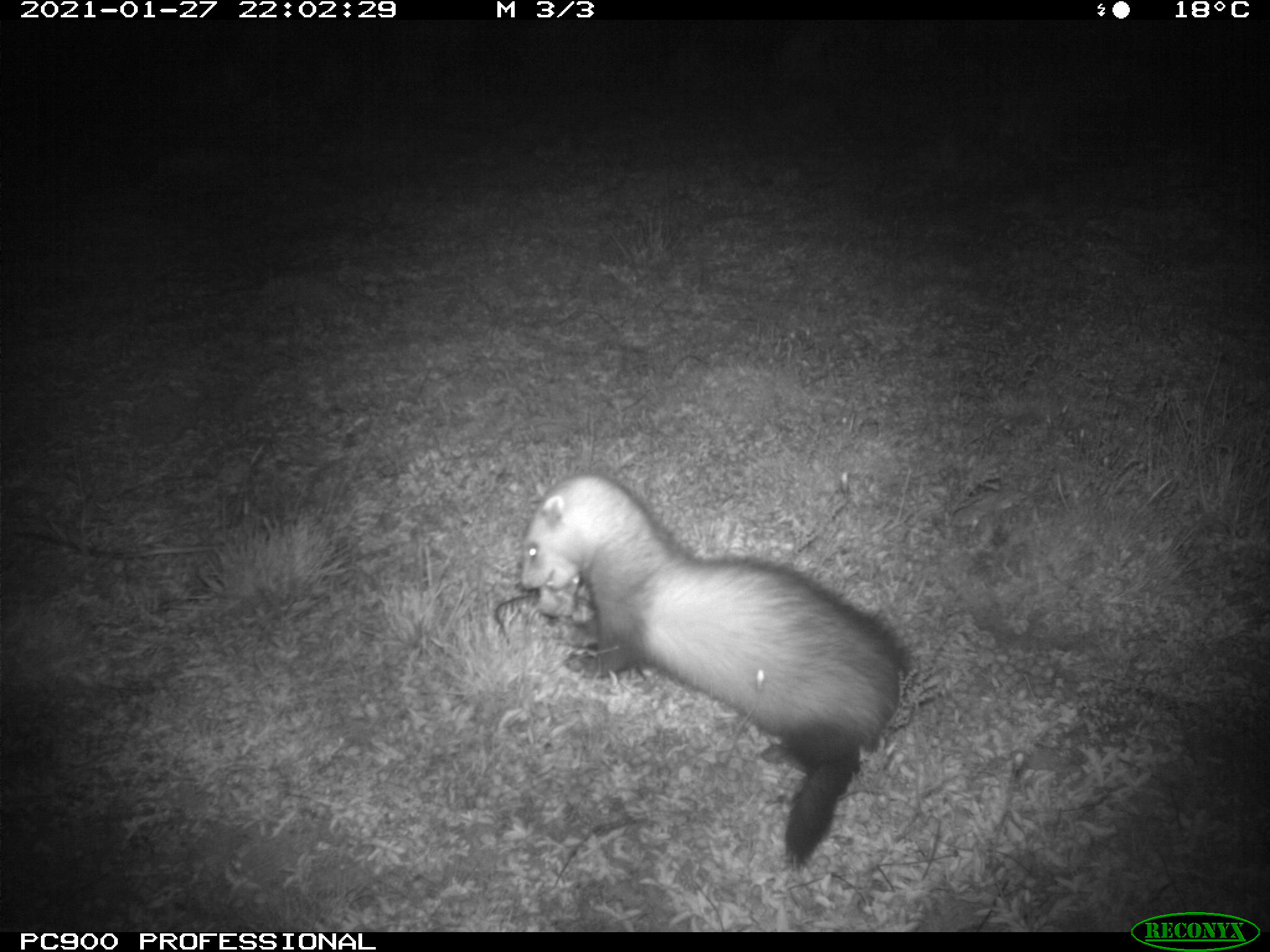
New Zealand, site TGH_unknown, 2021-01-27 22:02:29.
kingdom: Animalia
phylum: Chordata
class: Mammalia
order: Carnivora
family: Mustelidae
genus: Mustela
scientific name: Mustela furo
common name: ferret